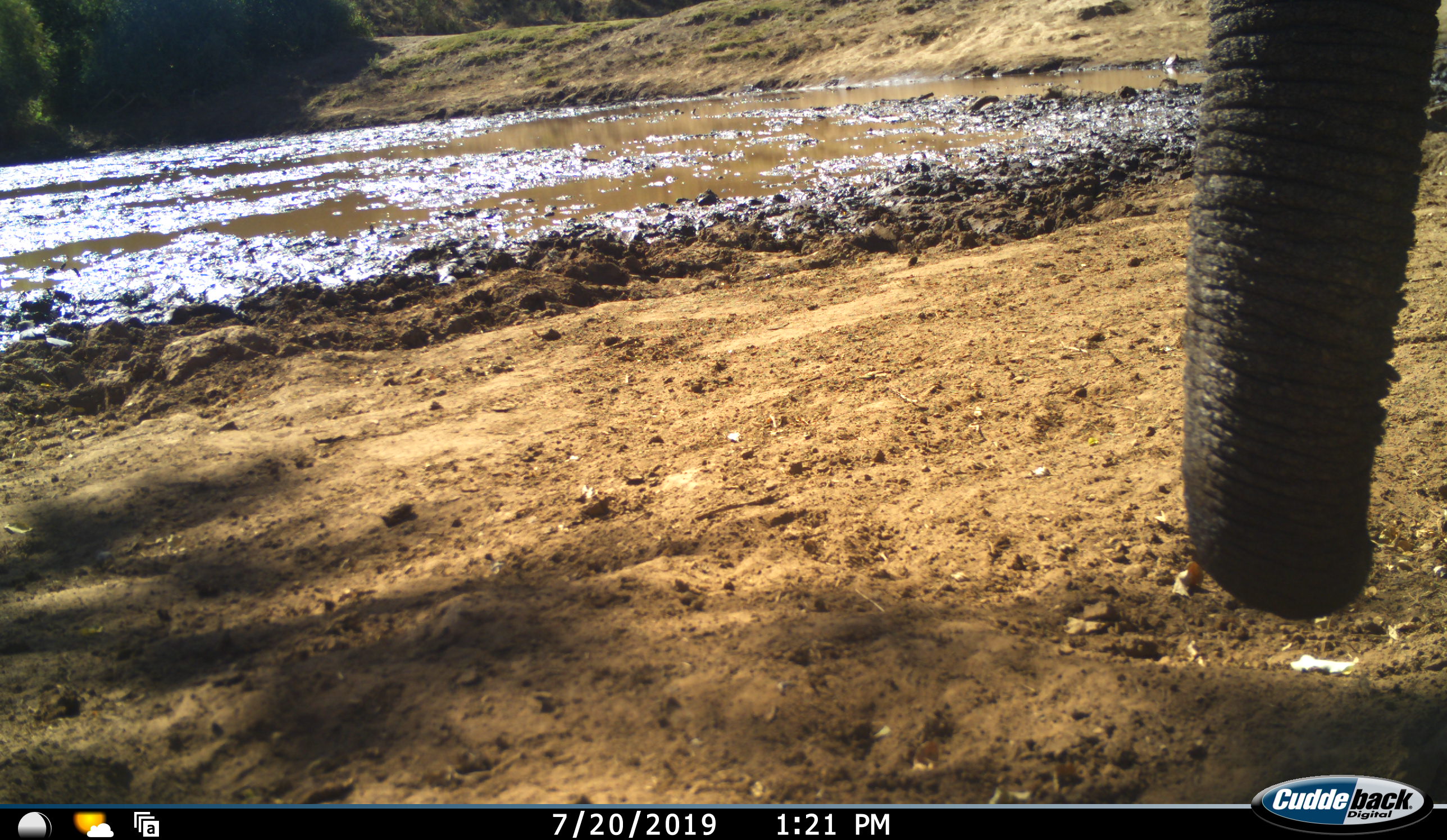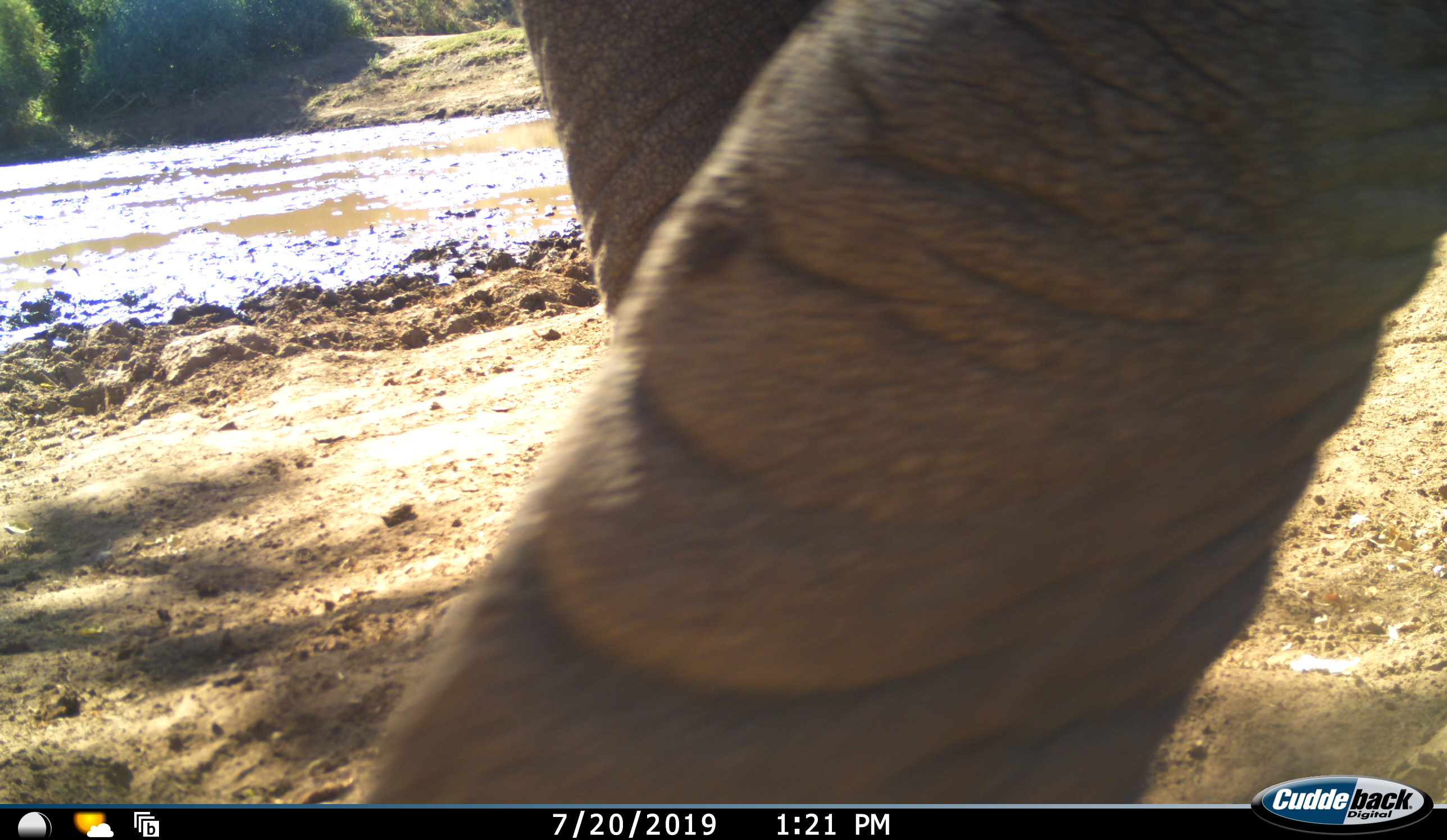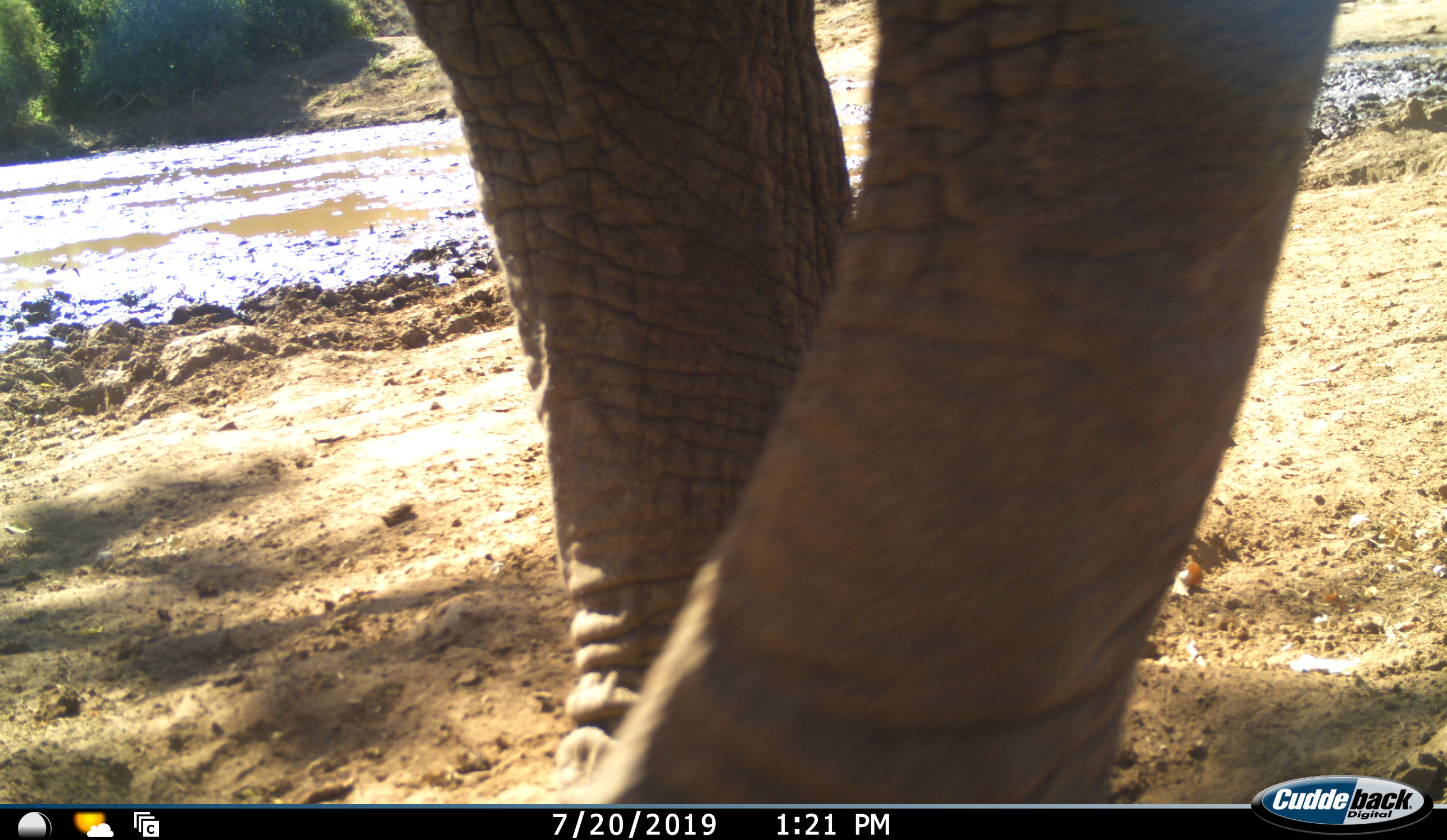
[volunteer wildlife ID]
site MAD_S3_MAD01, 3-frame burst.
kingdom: Animalia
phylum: Chordata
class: Mammalia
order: Proboscidea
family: Elephantidae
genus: Loxodonta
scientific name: Loxodonta africana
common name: african bush elephant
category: elephant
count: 1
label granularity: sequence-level